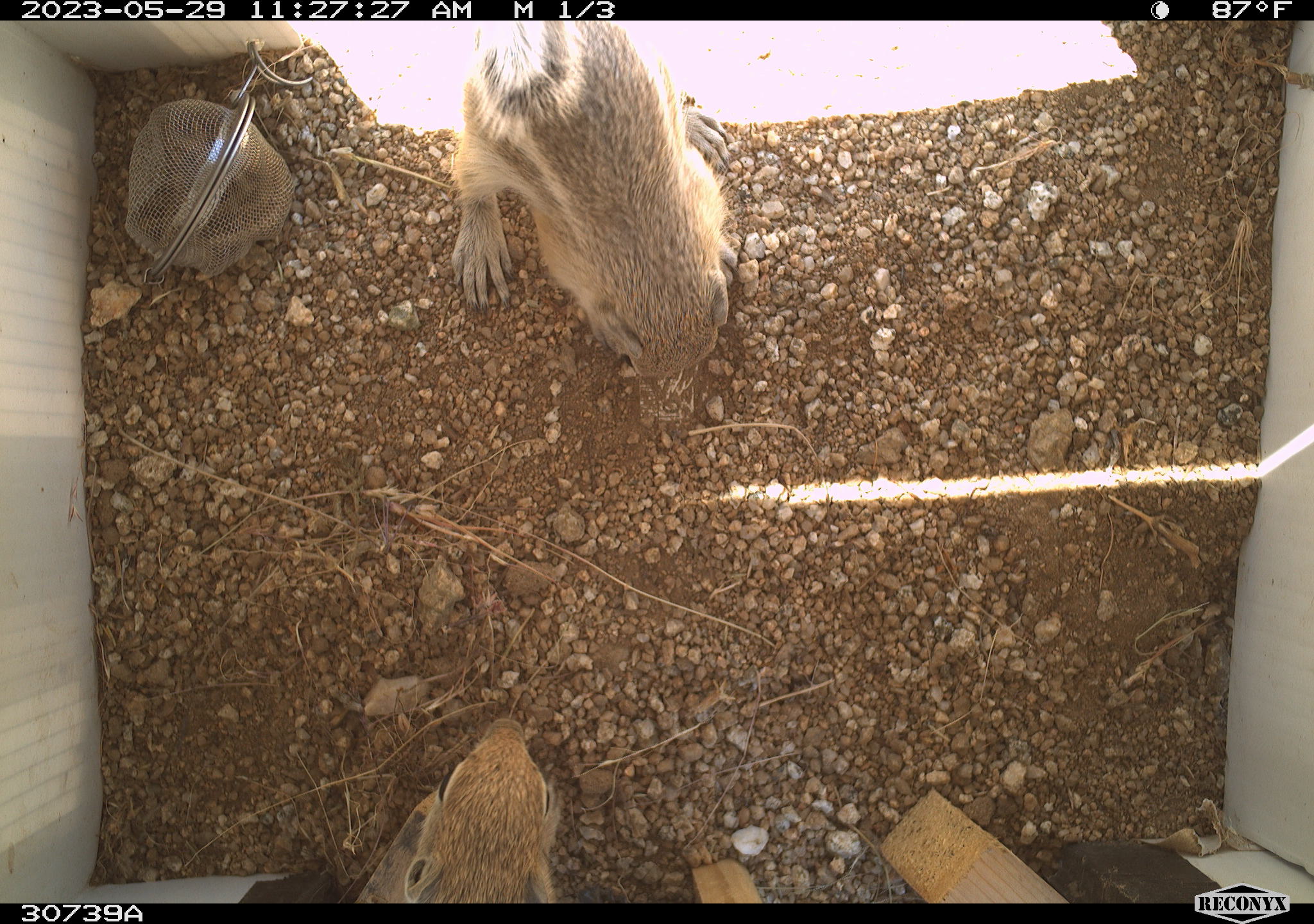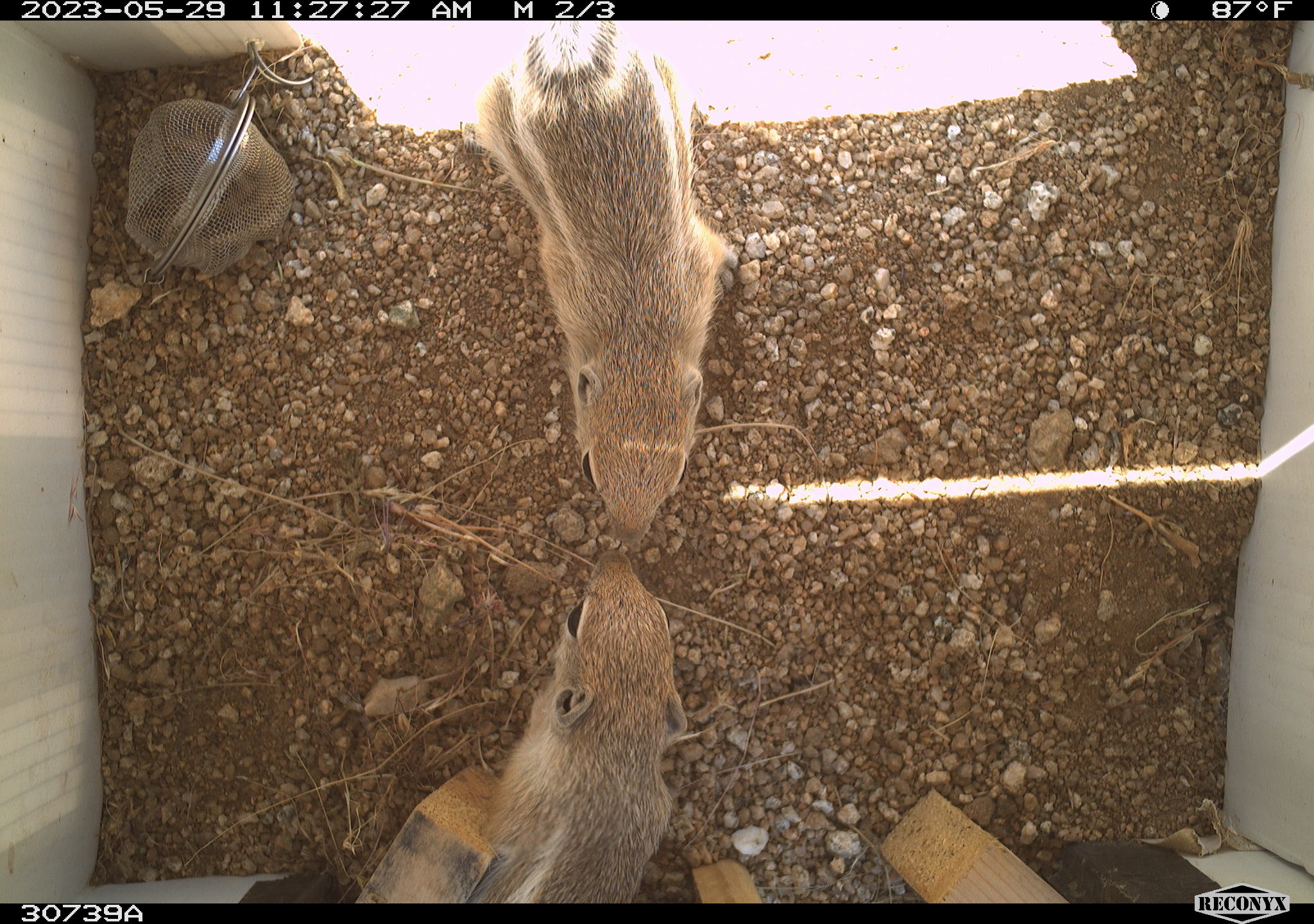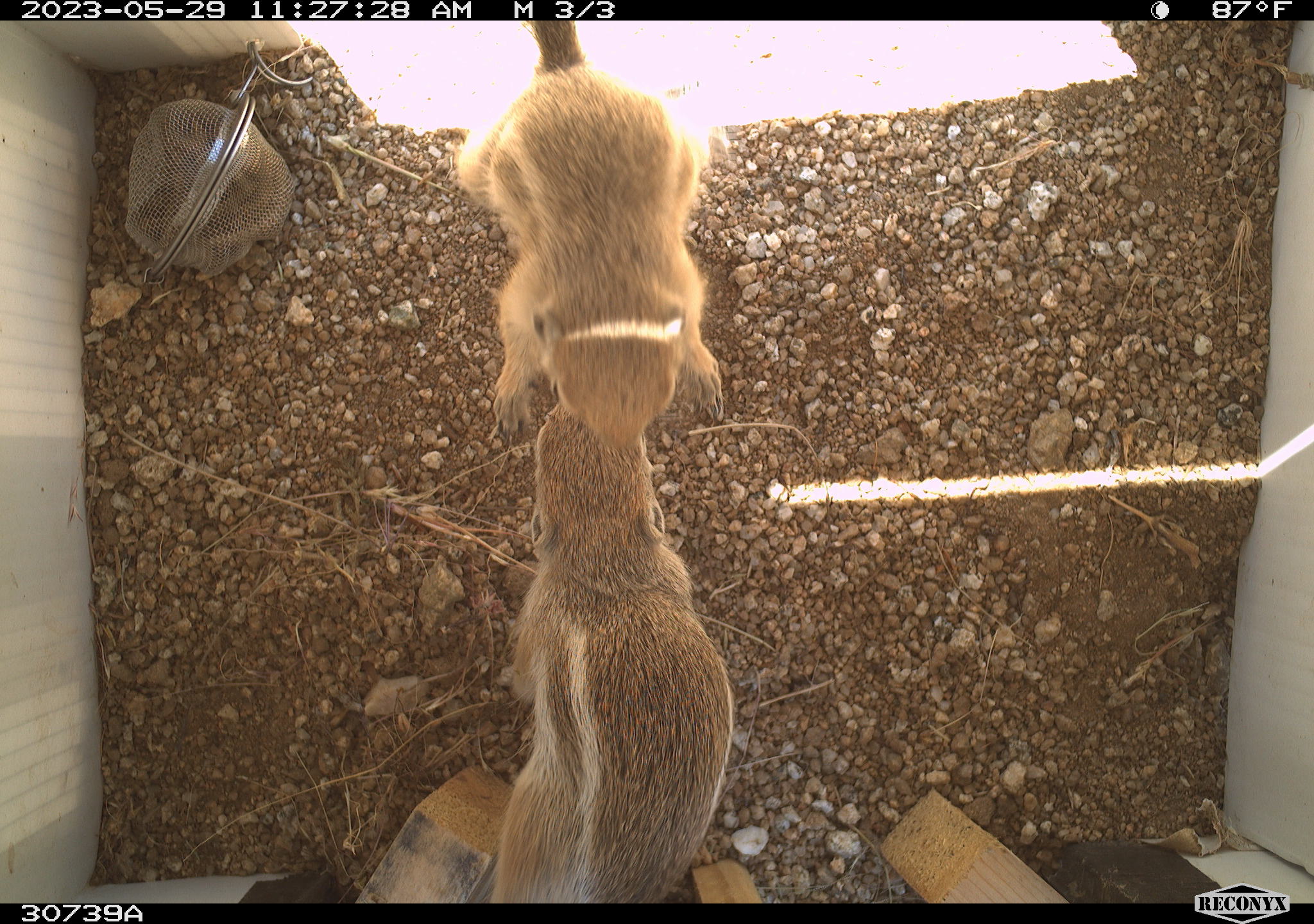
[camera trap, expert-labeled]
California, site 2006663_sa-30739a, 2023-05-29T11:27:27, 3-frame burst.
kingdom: Animalia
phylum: Chordata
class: Mammalia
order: Rodentia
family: Sciuridae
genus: Ammospermophilus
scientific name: Ammospermophilus leucurus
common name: white-tailed antelope squirrel